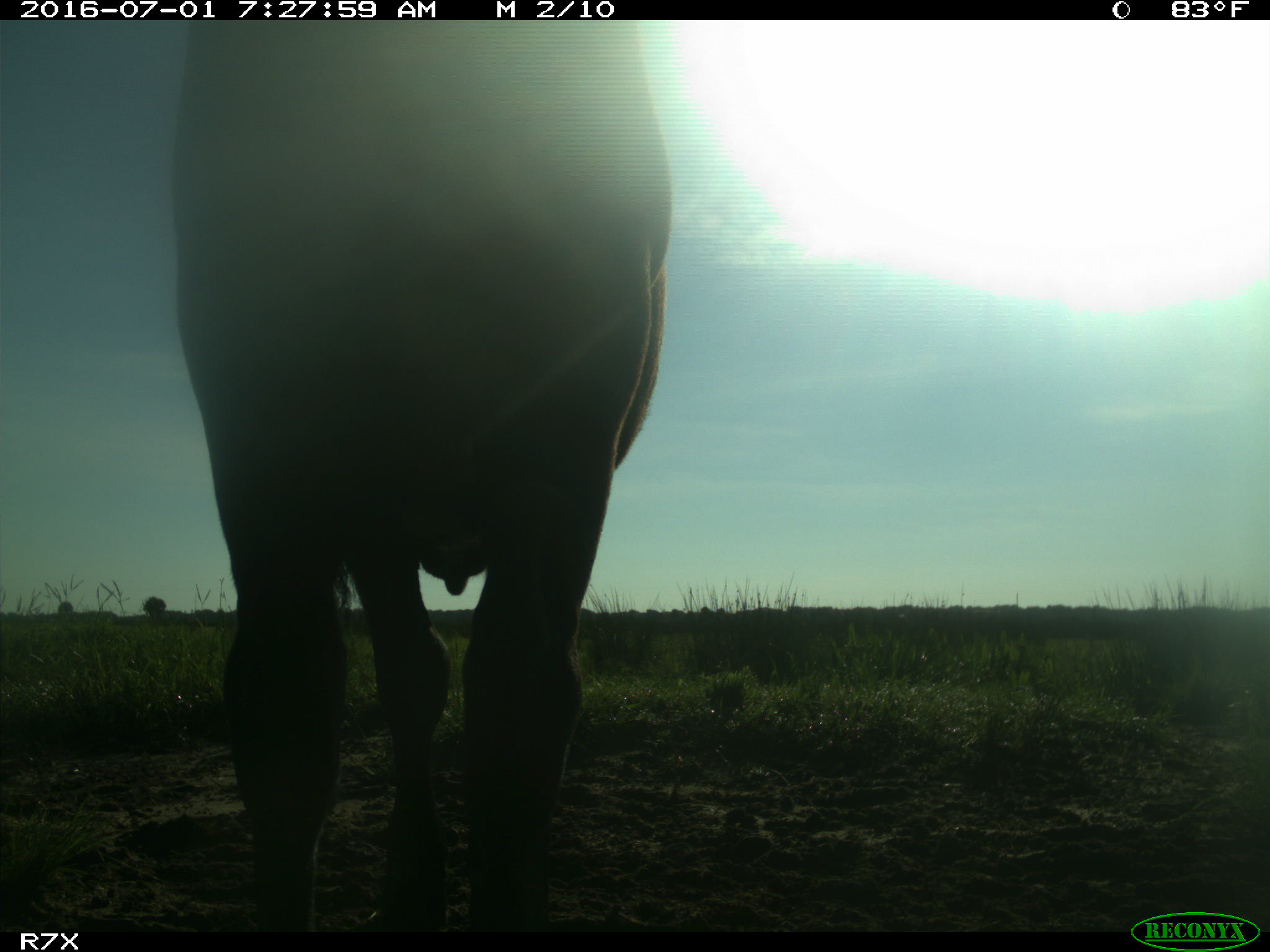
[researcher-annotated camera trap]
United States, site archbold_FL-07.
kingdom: Animalia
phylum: Chordata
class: Mammalia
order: Artiodactyla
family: Bovidae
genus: Bos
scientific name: Bos taurus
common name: domestic cow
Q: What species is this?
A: Bos taurus (domestic cow).